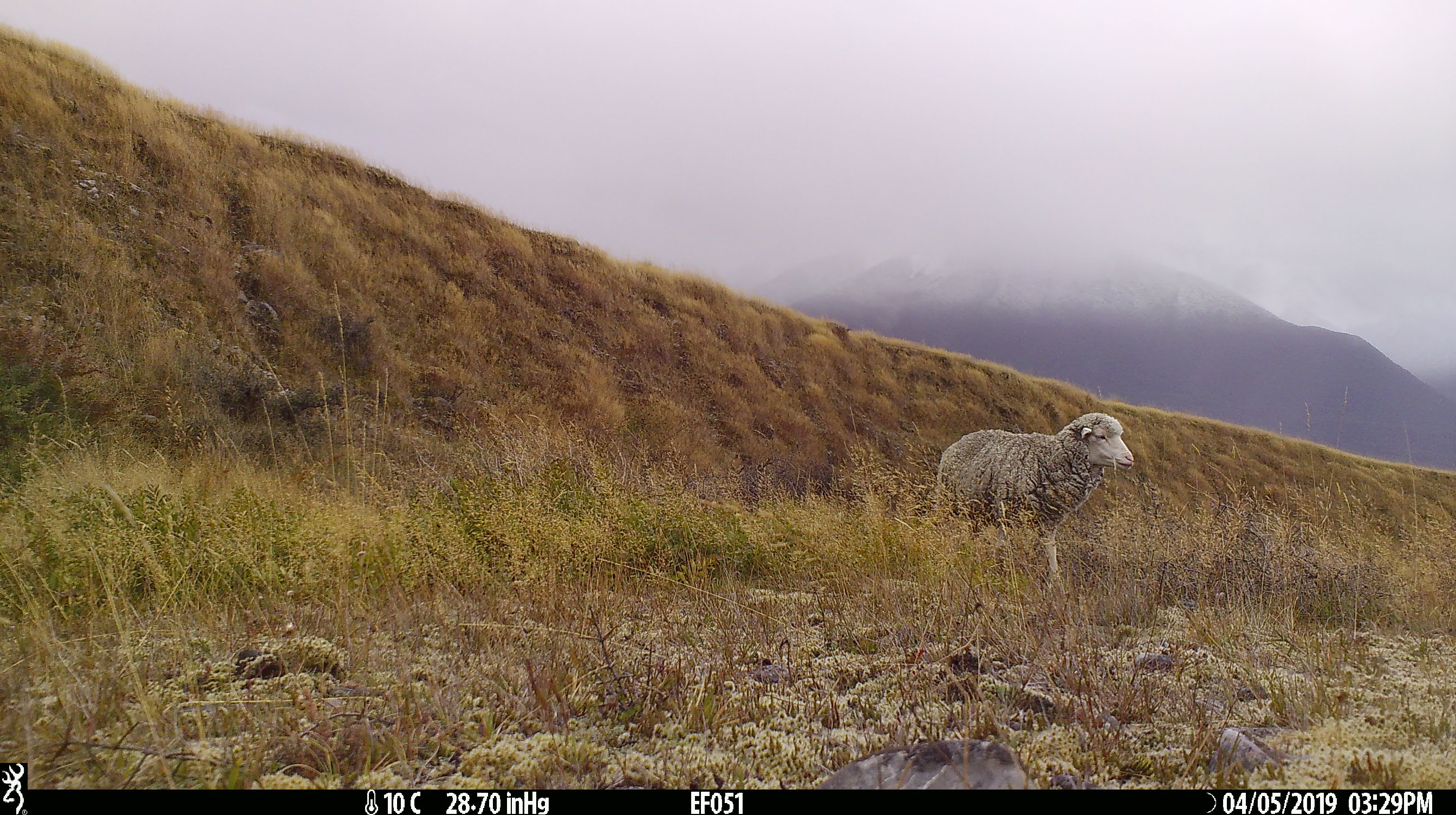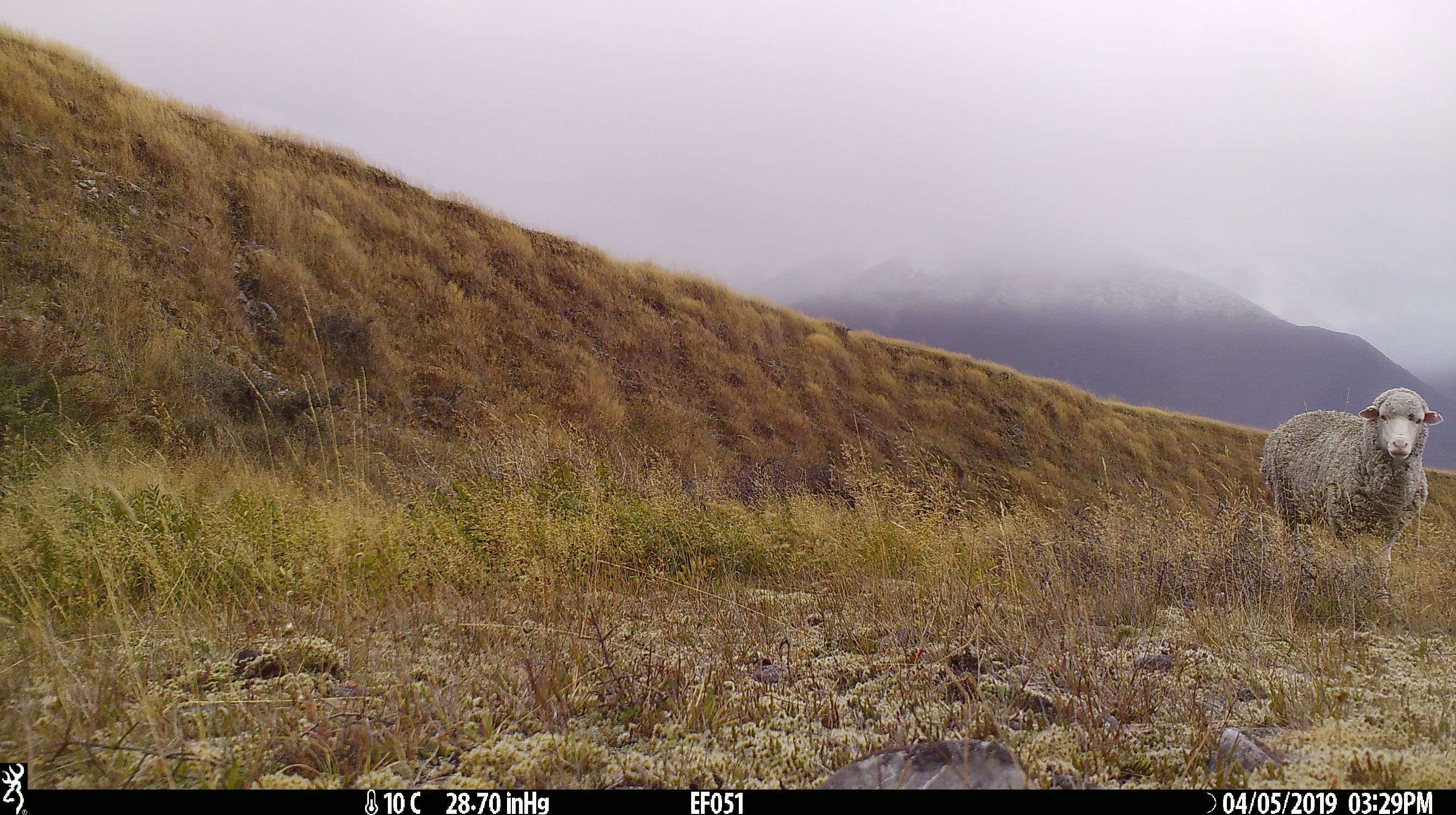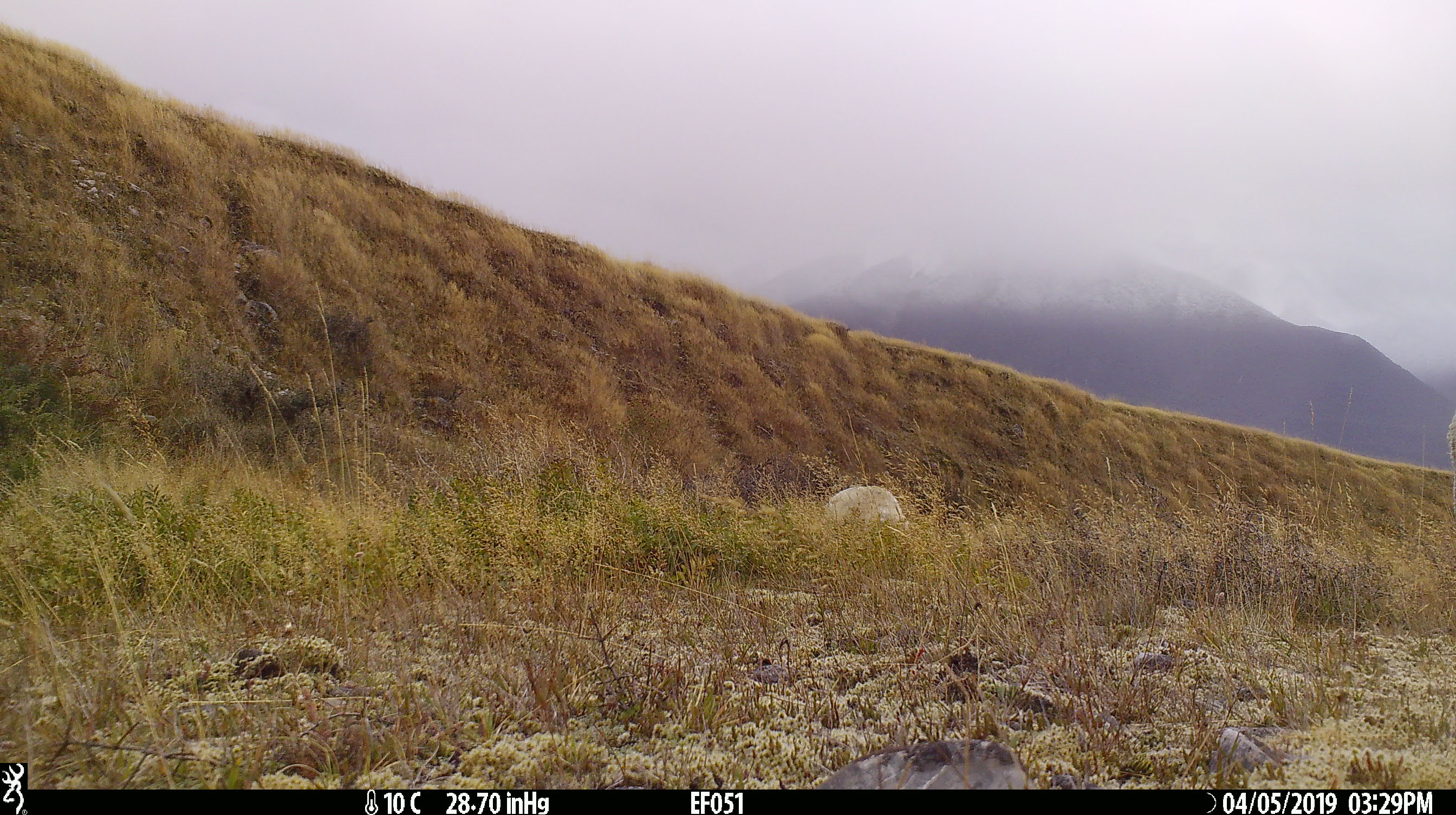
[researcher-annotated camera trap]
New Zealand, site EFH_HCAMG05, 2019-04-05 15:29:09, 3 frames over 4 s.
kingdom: Animalia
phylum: Chordata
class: Mammalia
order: Artiodactyla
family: Bovidae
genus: Ovis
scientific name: Ovis aries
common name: domestic sheep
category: sheep